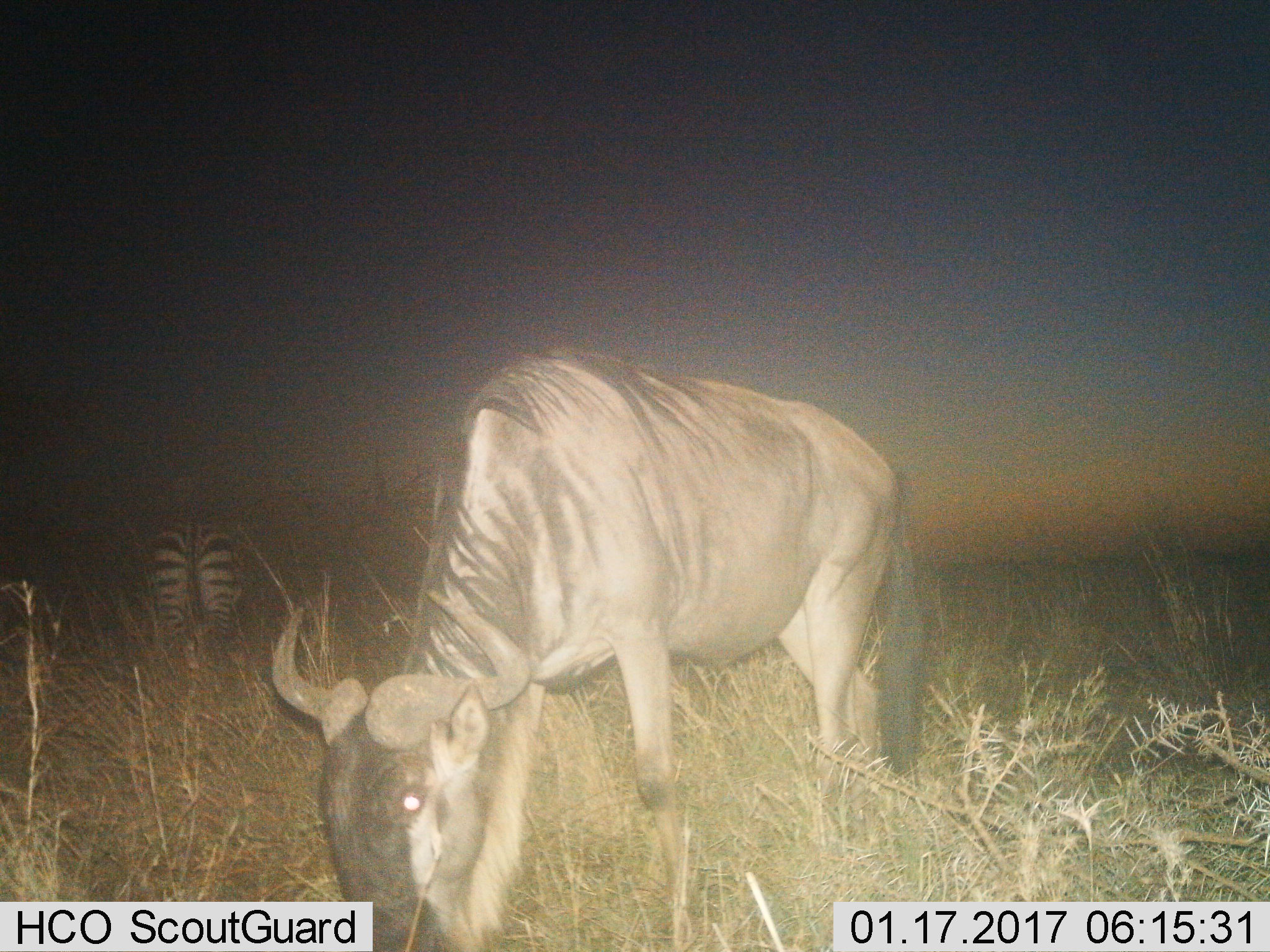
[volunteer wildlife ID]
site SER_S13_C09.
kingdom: Animalia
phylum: Chordata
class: Mammalia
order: Artiodactyla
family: Bovidae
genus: Connochaetes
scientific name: Connochaetes taurinus taurinus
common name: blue wildebeest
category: wildebeestblue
Wildebeestblue (blue wildebeest) (Connochaetes taurinus taurinus), count 1. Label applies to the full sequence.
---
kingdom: Animalia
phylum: Chordata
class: Mammalia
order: Perissodactyla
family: Equidae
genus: Equus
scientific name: Equus quagga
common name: plains zebra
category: zebraplains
Zebraplains (plains zebra) (Equus quagga), count 1. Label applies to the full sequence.